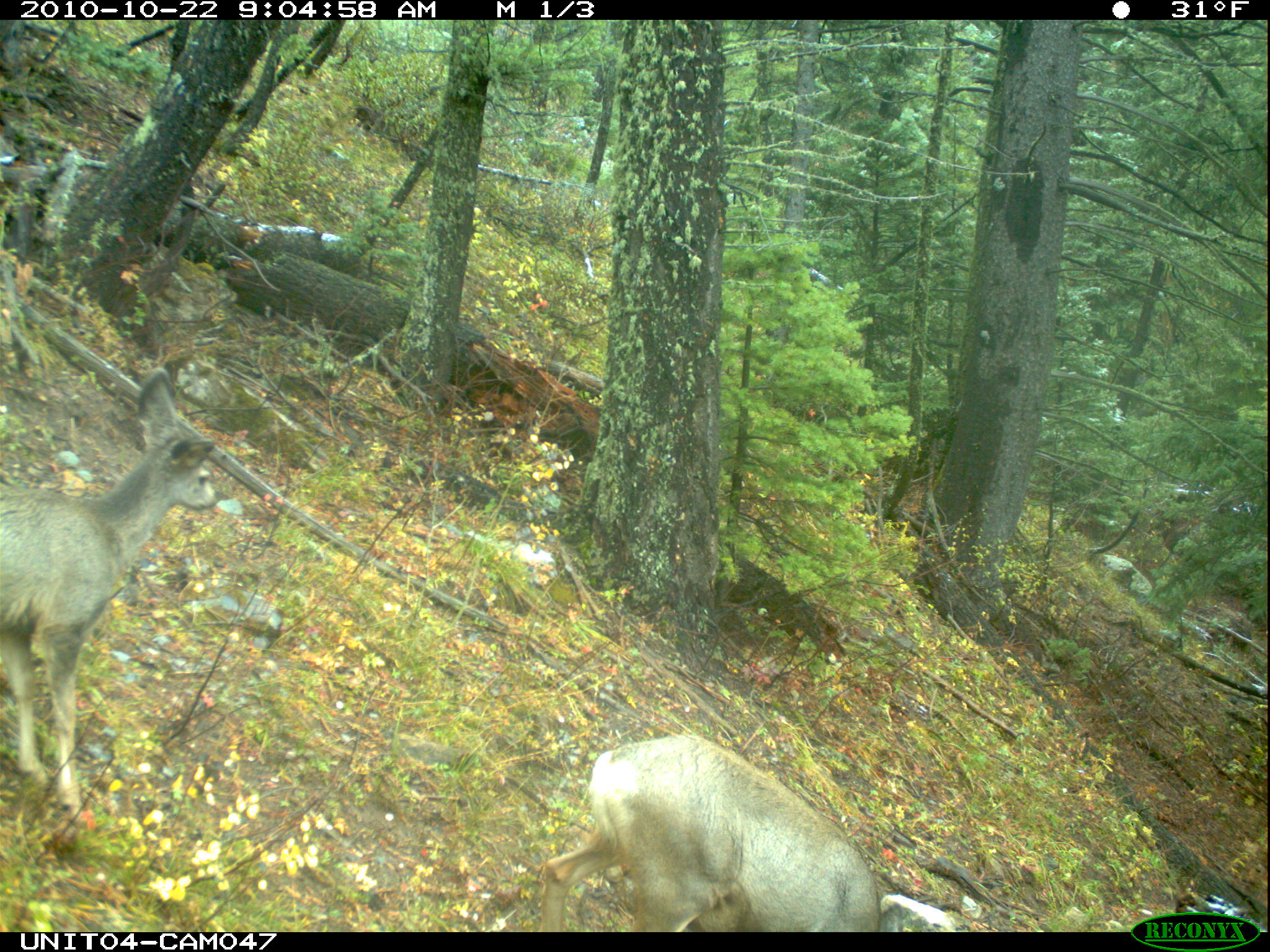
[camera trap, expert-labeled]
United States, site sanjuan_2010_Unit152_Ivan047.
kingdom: Animalia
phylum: Chordata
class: Mammalia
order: Artiodactyla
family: Cervidae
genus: Odocoileus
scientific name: Odocoileus hemionus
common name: mule deer